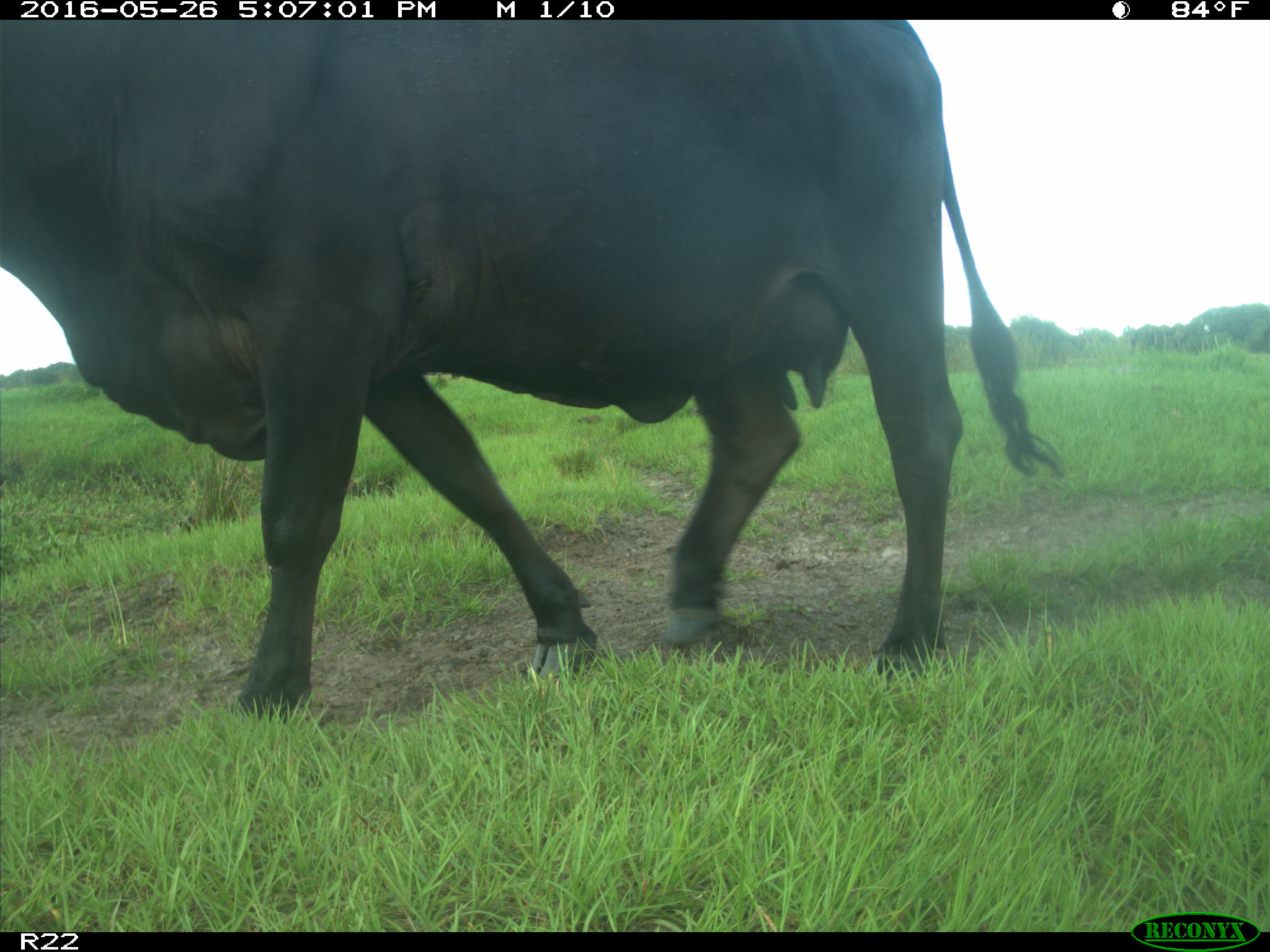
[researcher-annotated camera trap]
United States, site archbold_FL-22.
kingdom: Animalia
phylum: Chordata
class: Mammalia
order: Artiodactyla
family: Bovidae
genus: Bos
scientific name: Bos taurus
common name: domestic cow